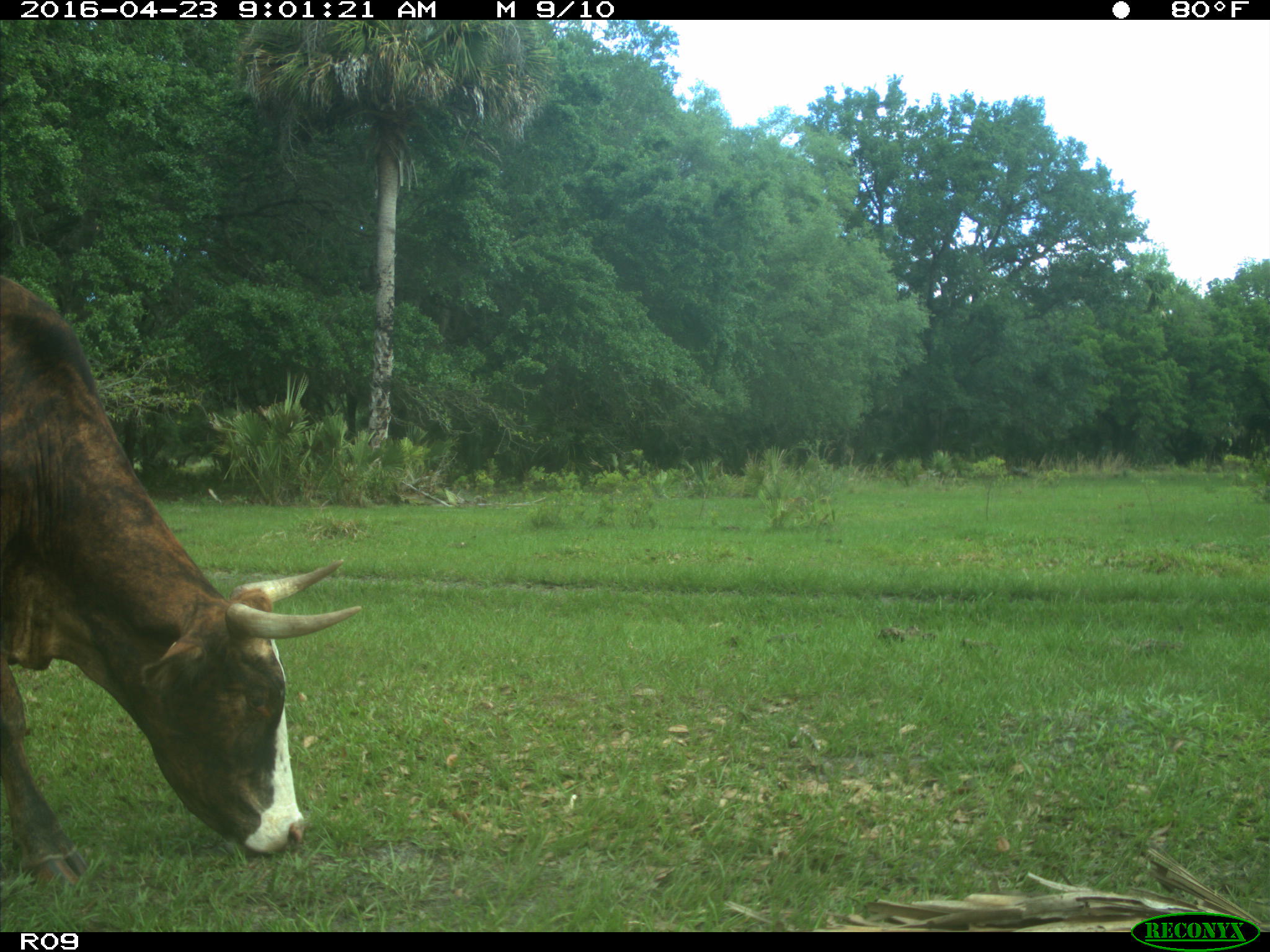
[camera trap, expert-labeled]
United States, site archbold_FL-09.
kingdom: Animalia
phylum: Chordata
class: Mammalia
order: Artiodactyla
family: Bovidae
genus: Bos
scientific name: Bos taurus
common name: domestic cow